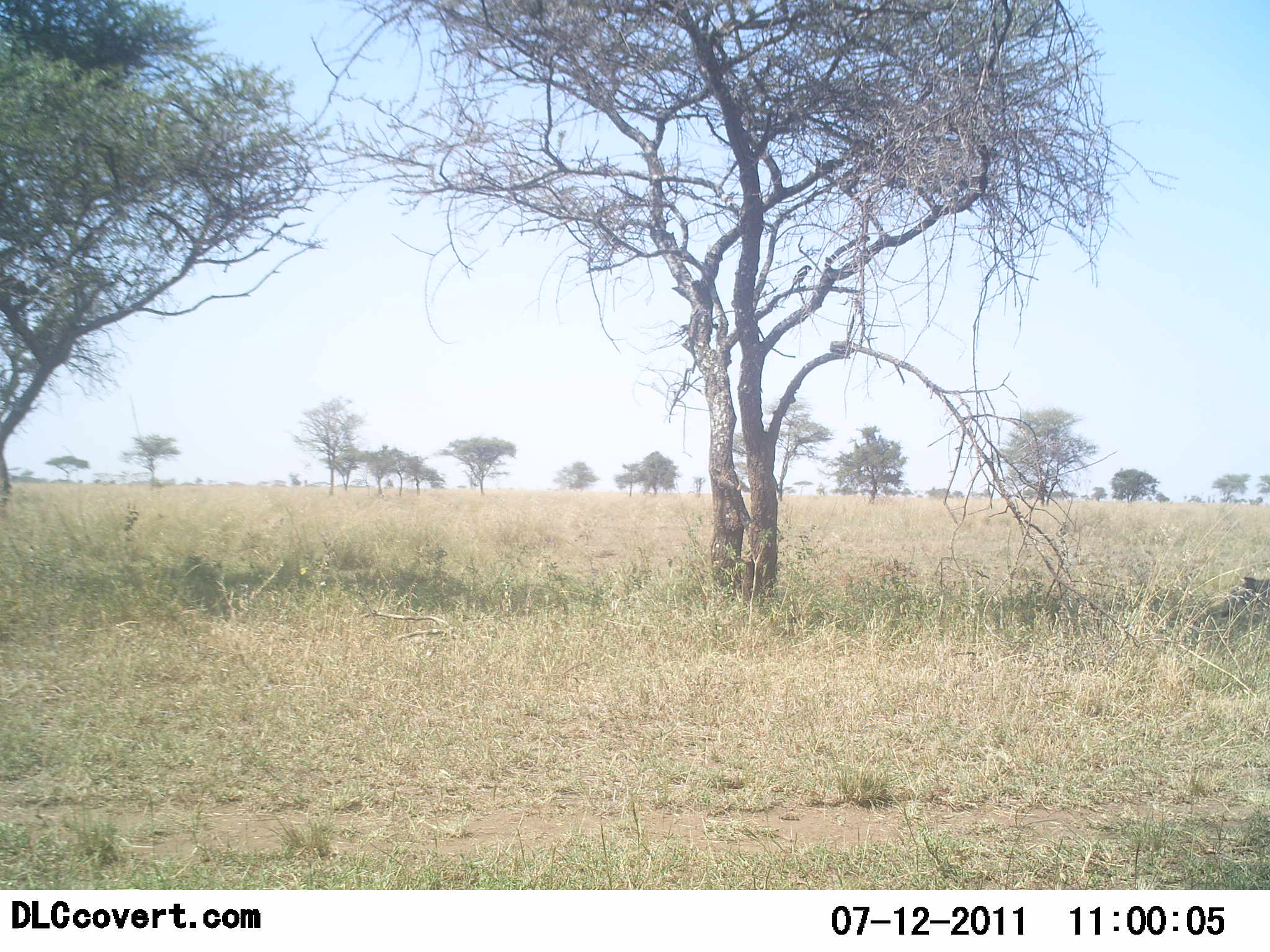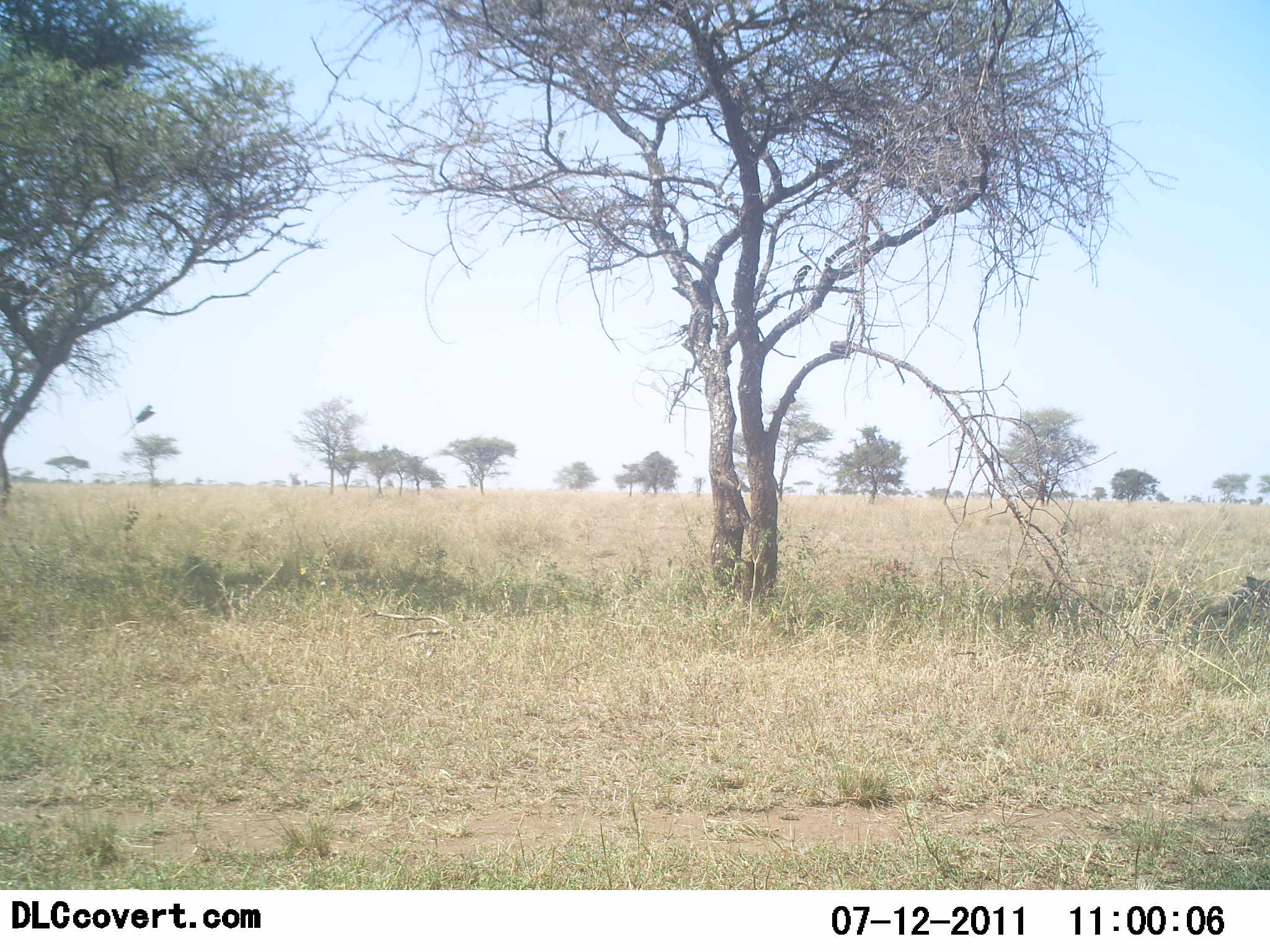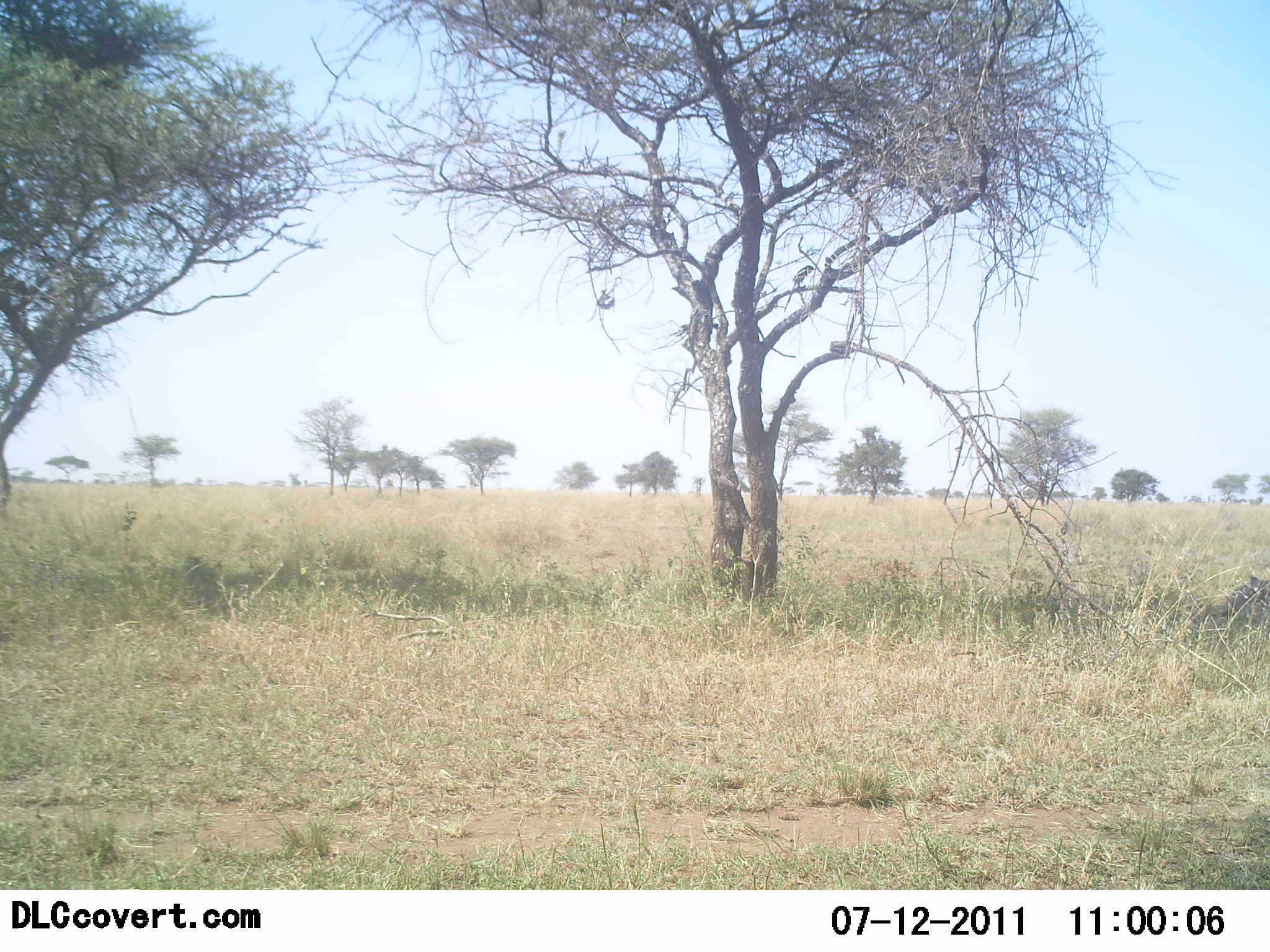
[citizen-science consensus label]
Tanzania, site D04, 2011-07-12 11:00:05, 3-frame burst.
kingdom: Animalia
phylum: Chordata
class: Aves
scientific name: Aves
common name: bird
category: otherbird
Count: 1.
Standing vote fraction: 8%.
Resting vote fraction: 8%.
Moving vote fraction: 92%.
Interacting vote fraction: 0%.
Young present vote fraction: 0%.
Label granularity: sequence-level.